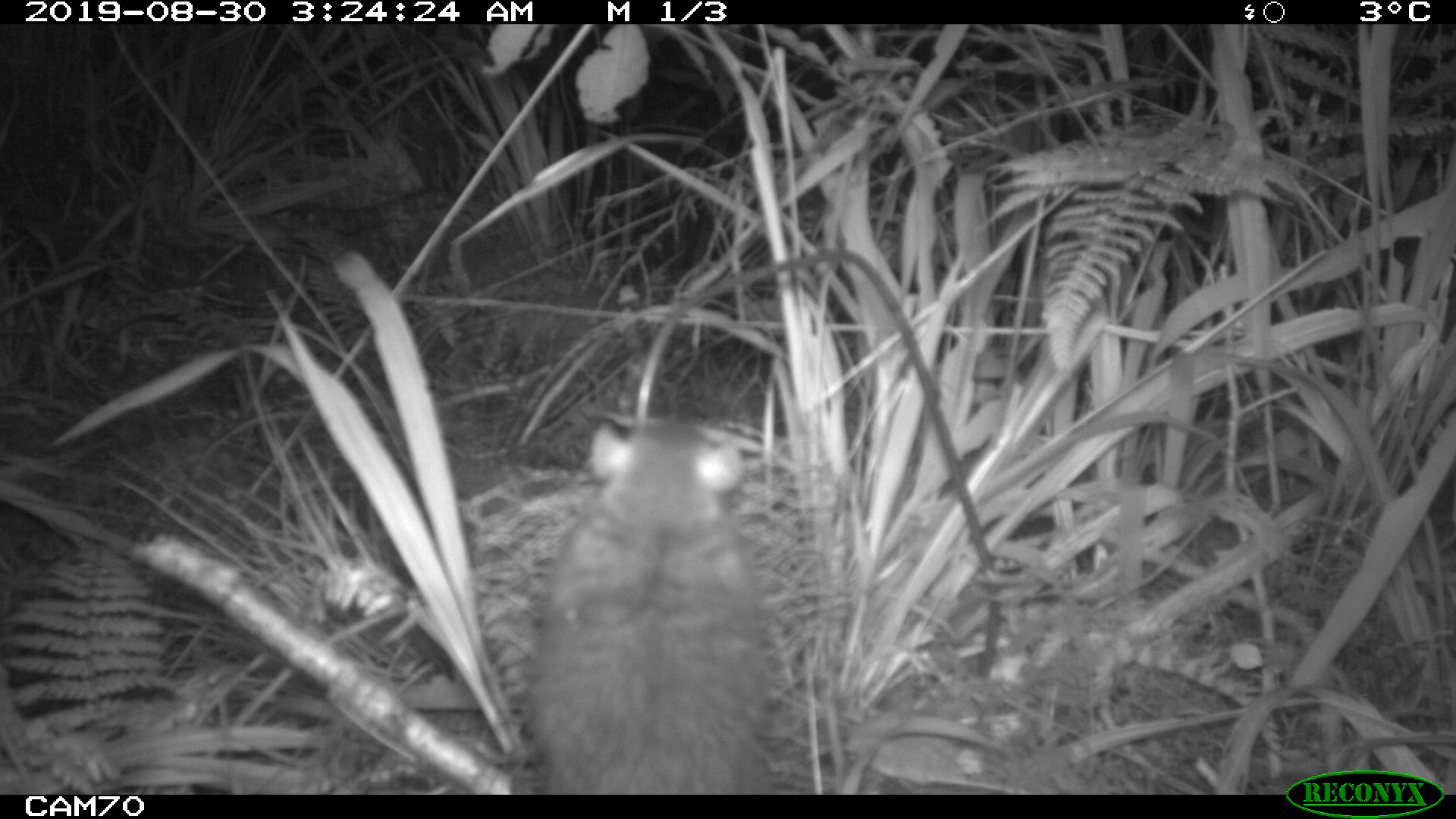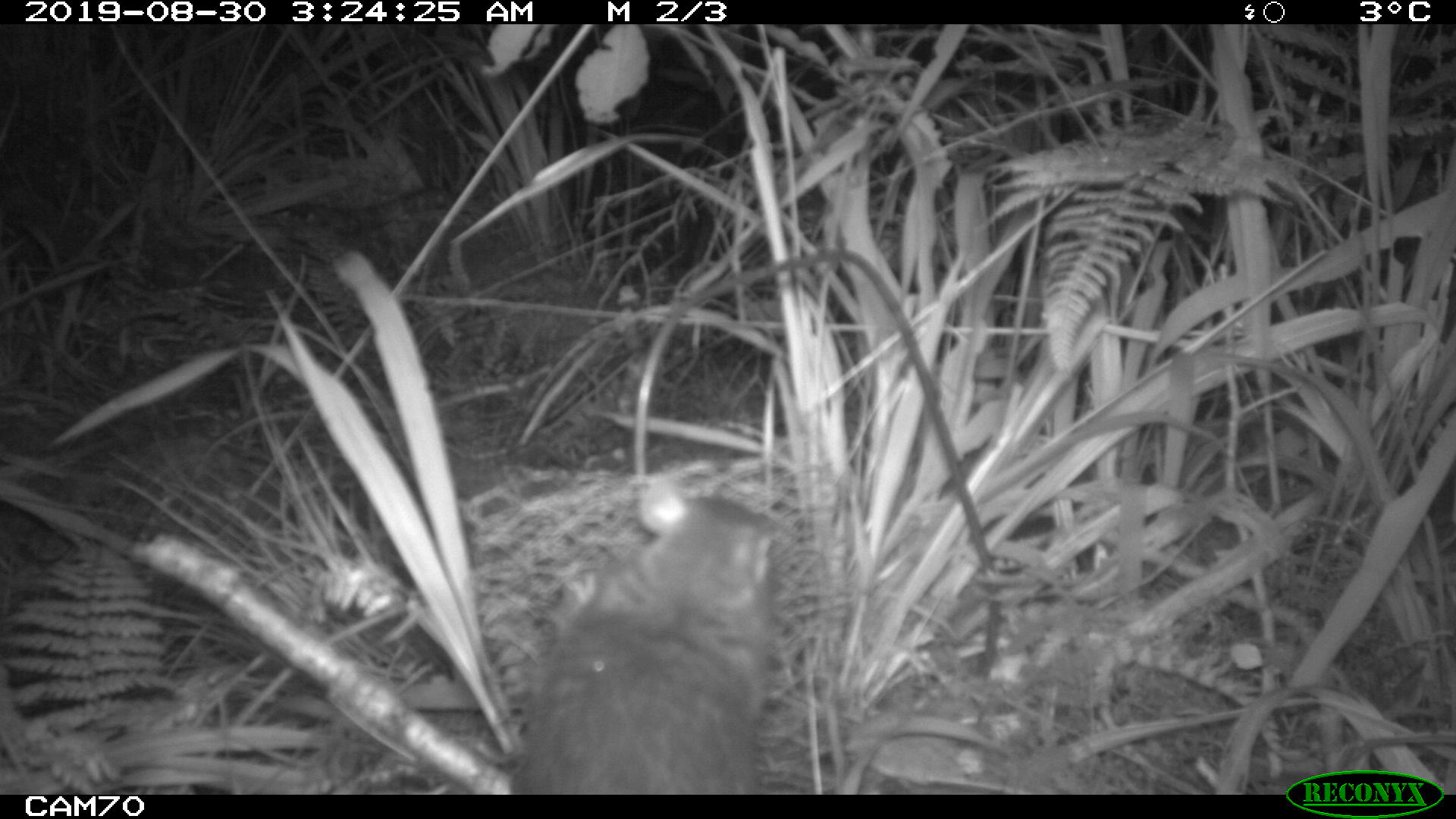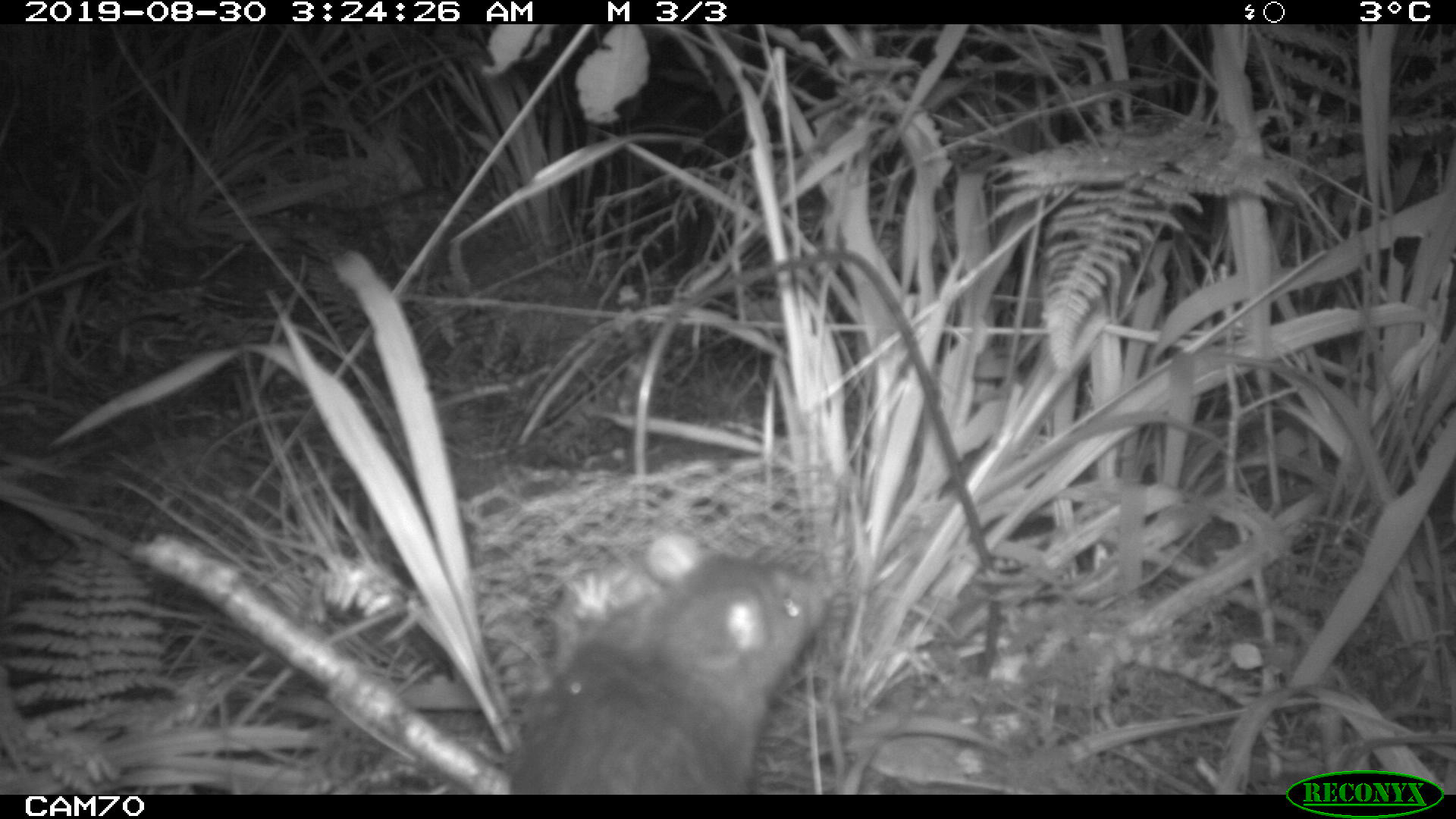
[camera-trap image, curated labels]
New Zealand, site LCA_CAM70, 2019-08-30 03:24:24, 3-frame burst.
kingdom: Animalia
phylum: Chordata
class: Mammalia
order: Rodentia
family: Muridae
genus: Rattus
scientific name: Rattus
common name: rat